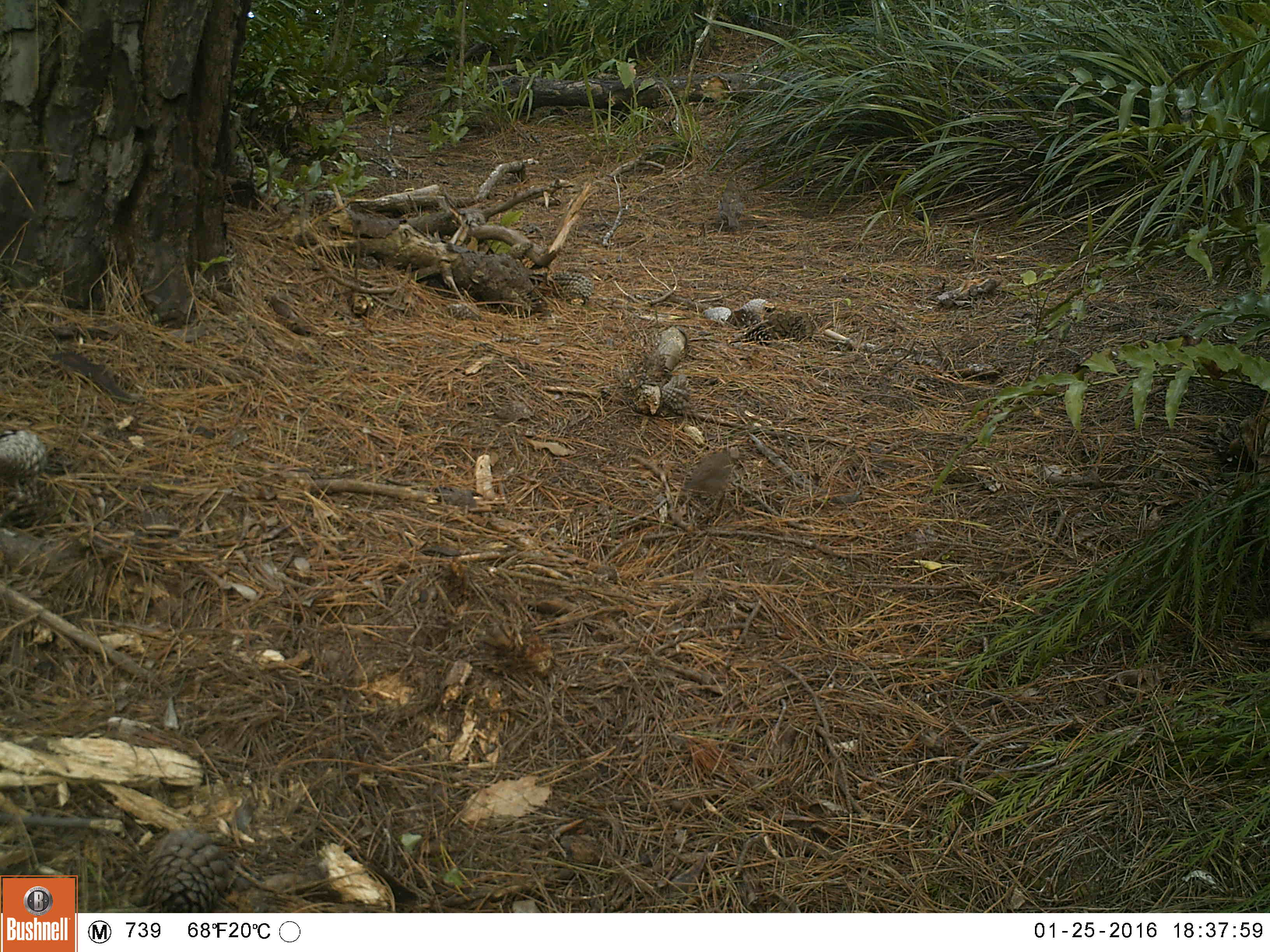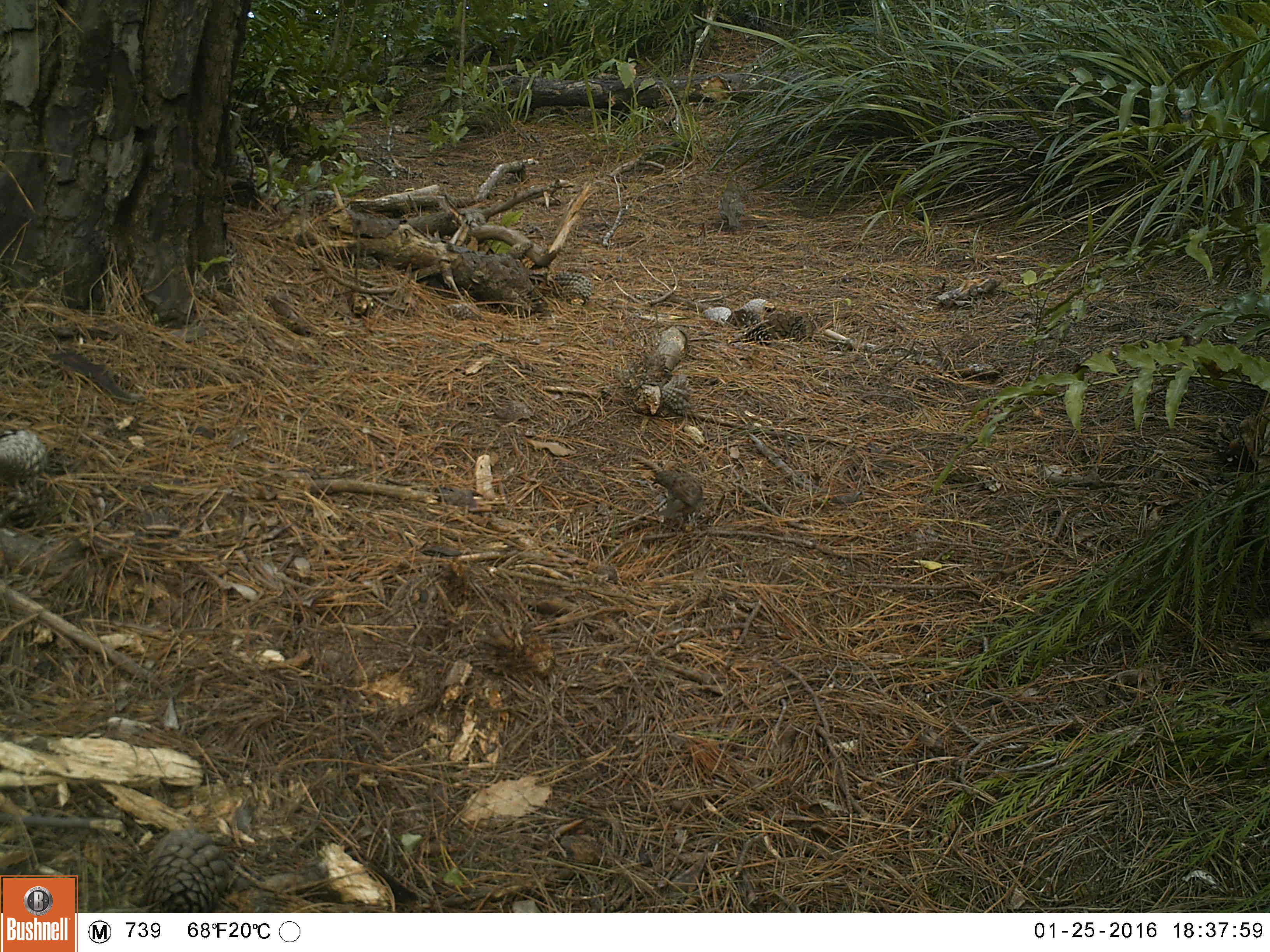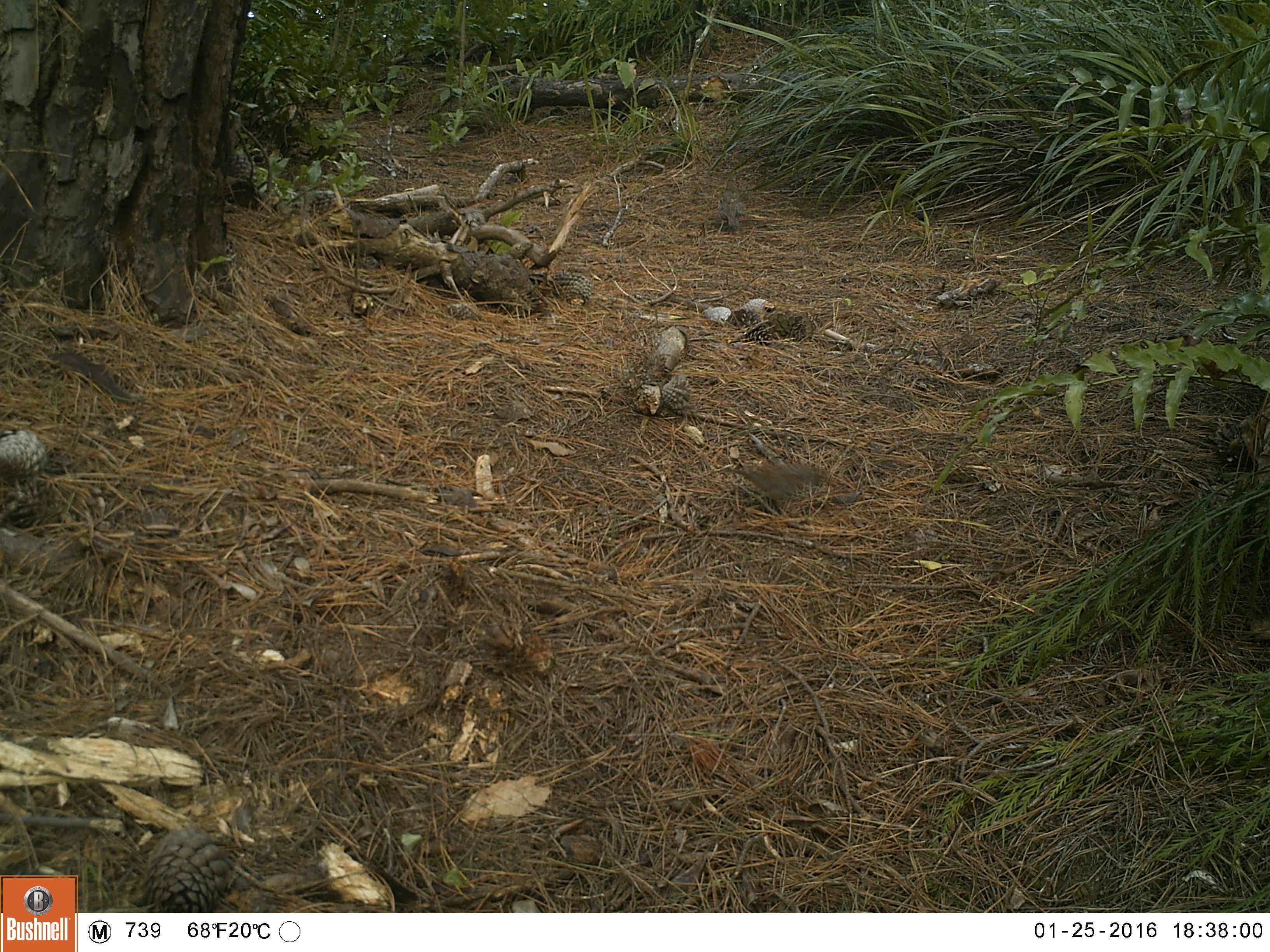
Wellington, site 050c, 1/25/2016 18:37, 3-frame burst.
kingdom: Animalia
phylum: Chordata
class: Aves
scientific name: Aves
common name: bird